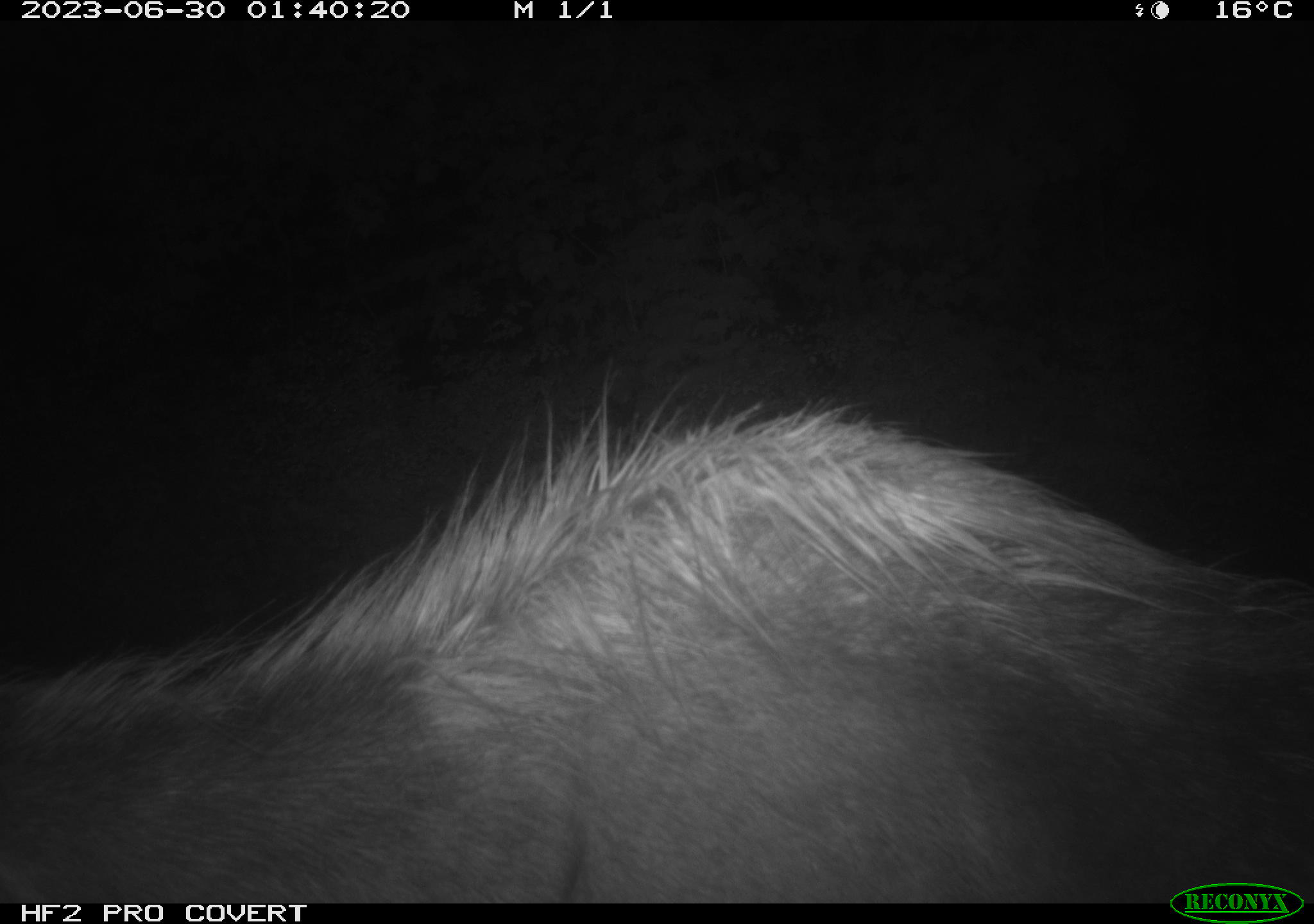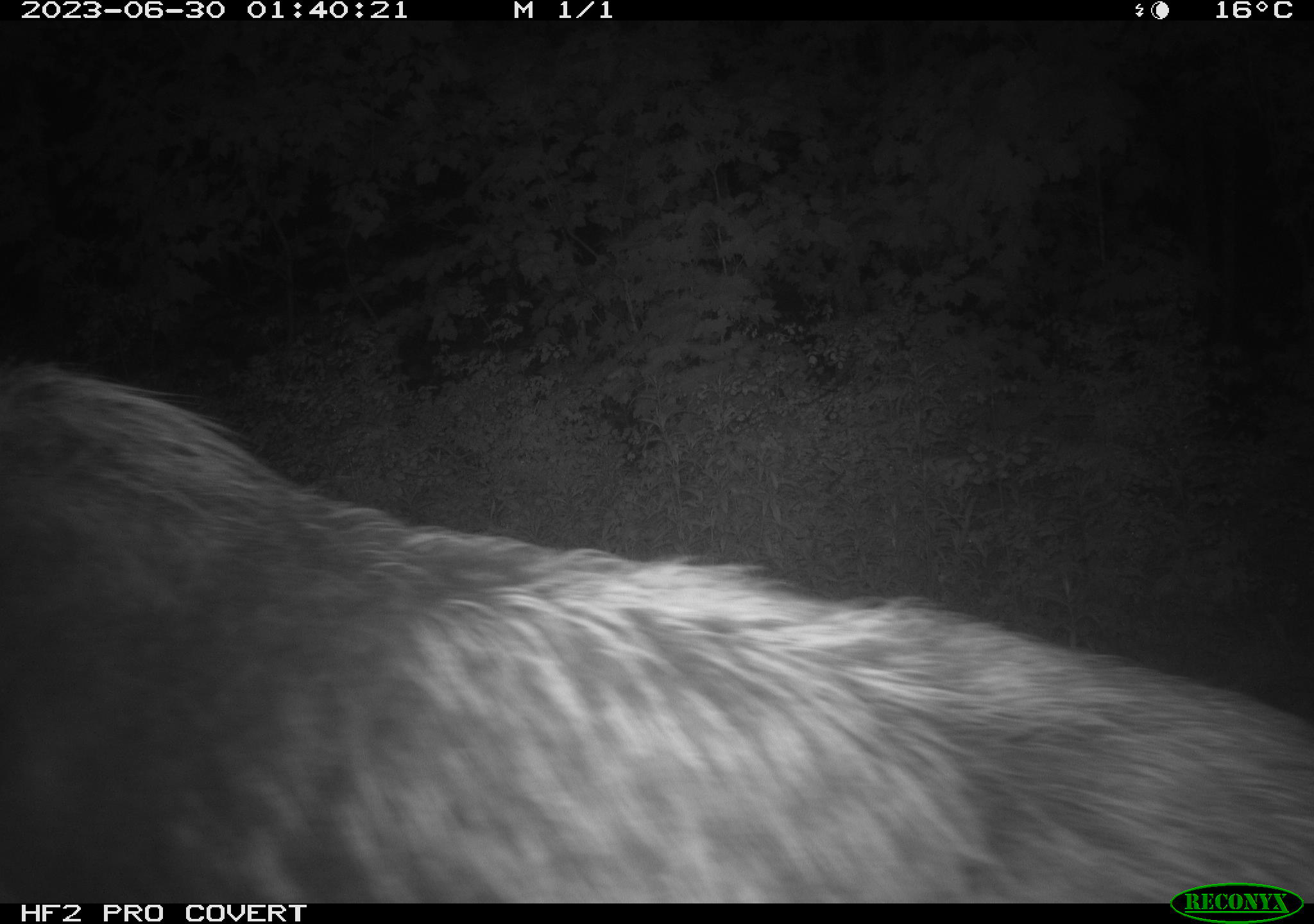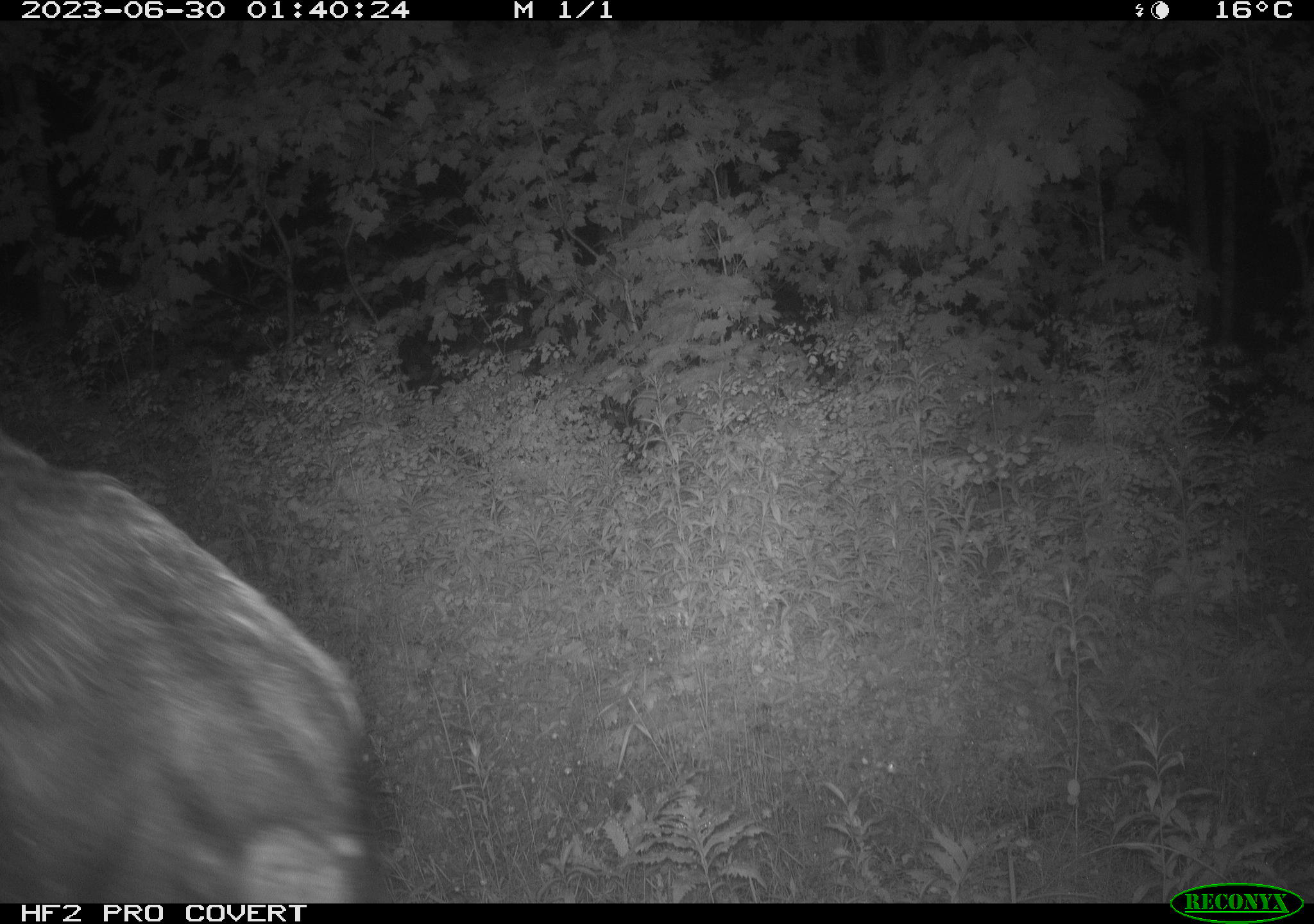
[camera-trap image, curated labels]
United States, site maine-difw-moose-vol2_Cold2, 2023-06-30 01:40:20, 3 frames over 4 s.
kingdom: Animalia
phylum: Chordata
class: Mammalia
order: Artiodactyla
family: Cervidae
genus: Alces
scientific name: Alces alces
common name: moose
Moose (Alces alces).